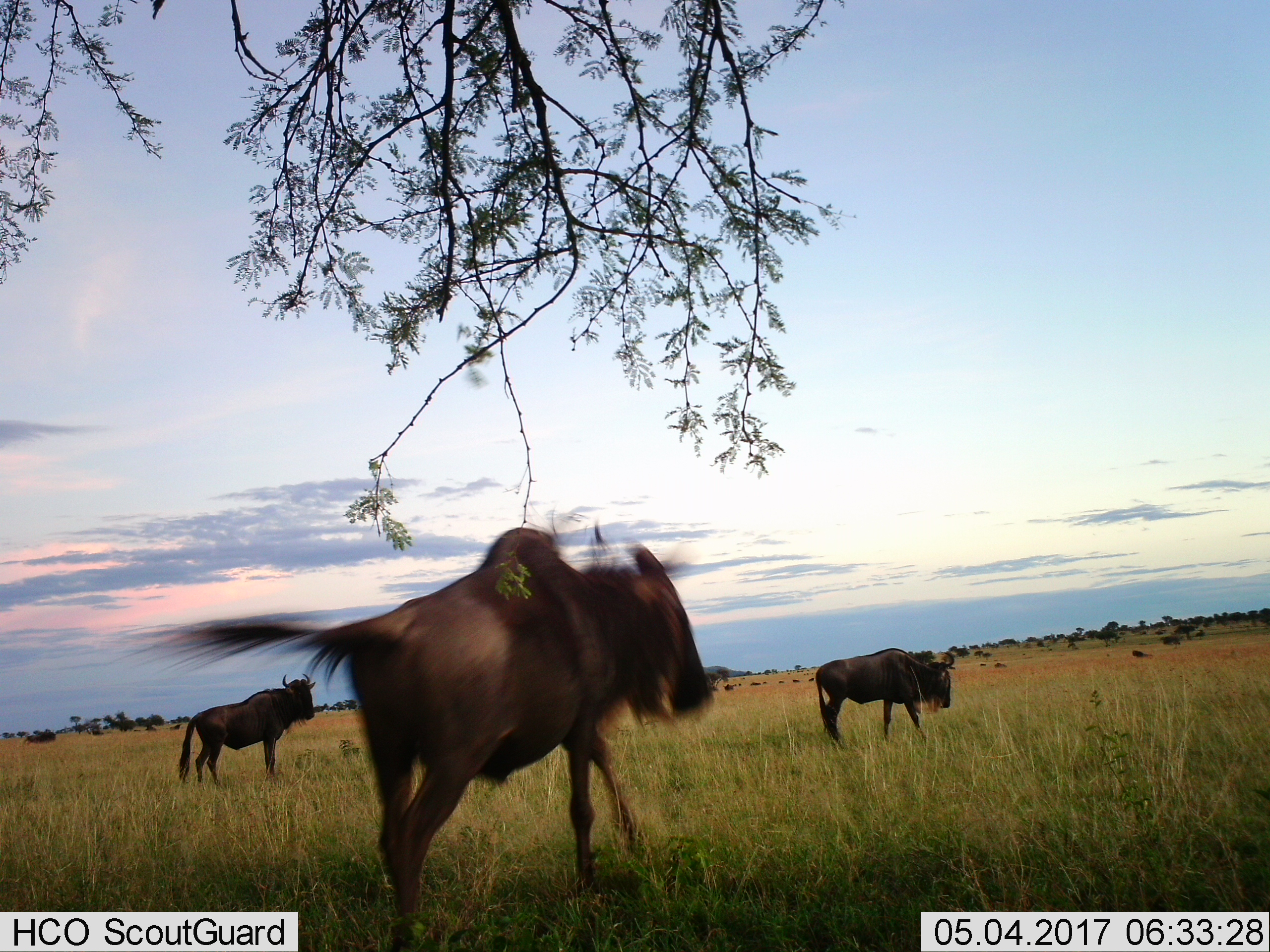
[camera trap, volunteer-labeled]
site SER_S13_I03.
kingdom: Animalia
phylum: Chordata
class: Mammalia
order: Artiodactyla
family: Bovidae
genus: Connochaetes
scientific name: Connochaetes taurinus taurinus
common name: blue wildebeest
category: wildebeestblue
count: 3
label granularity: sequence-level